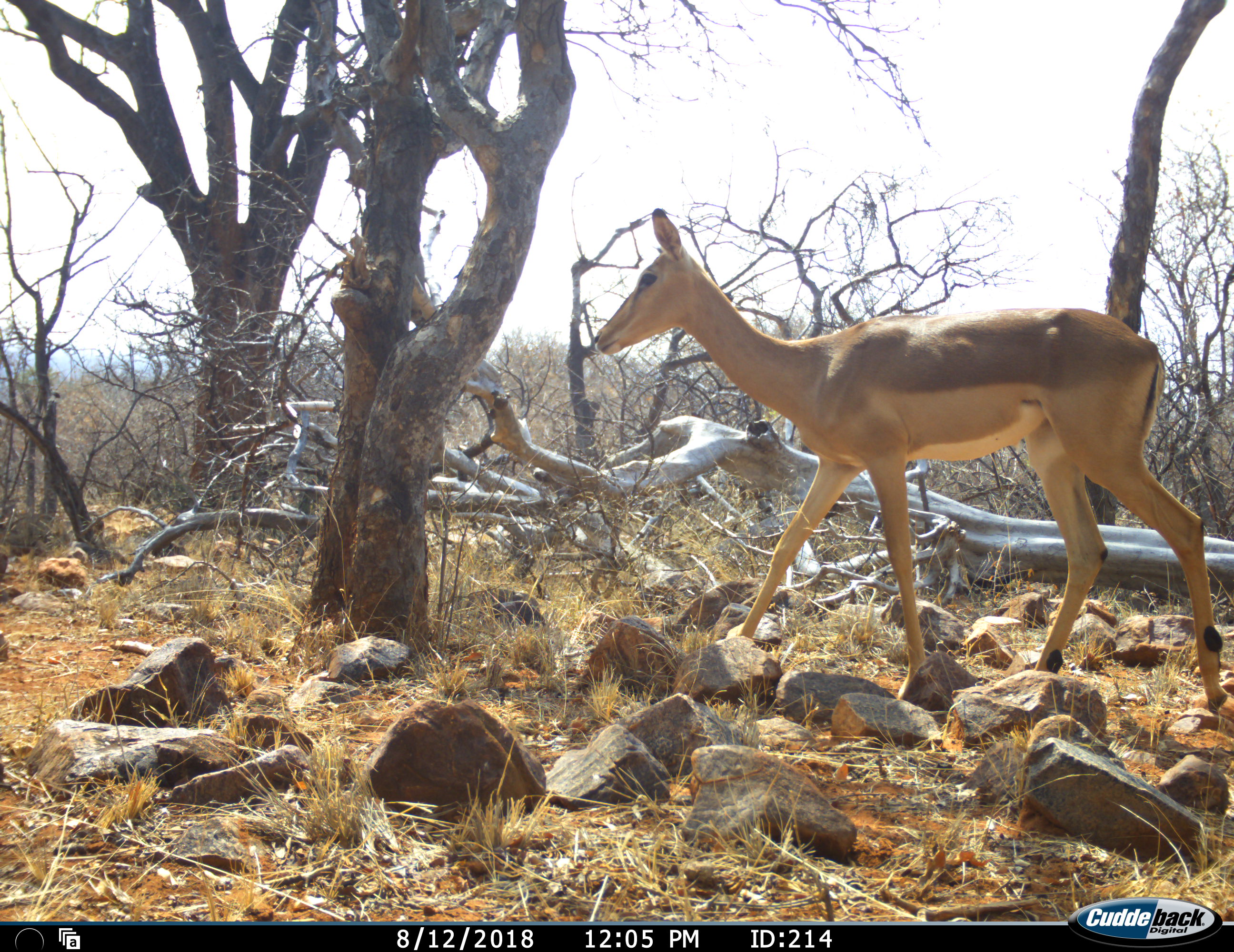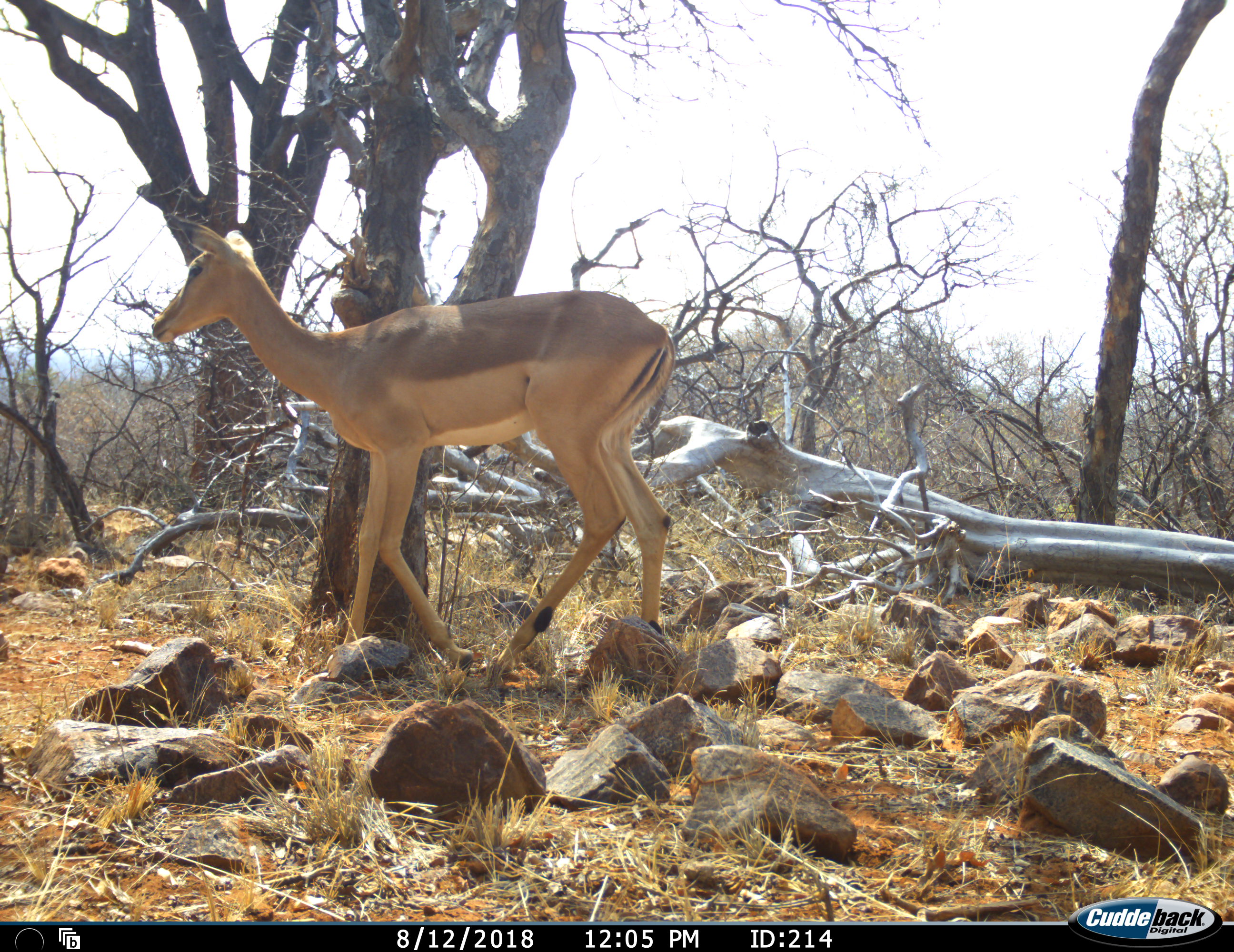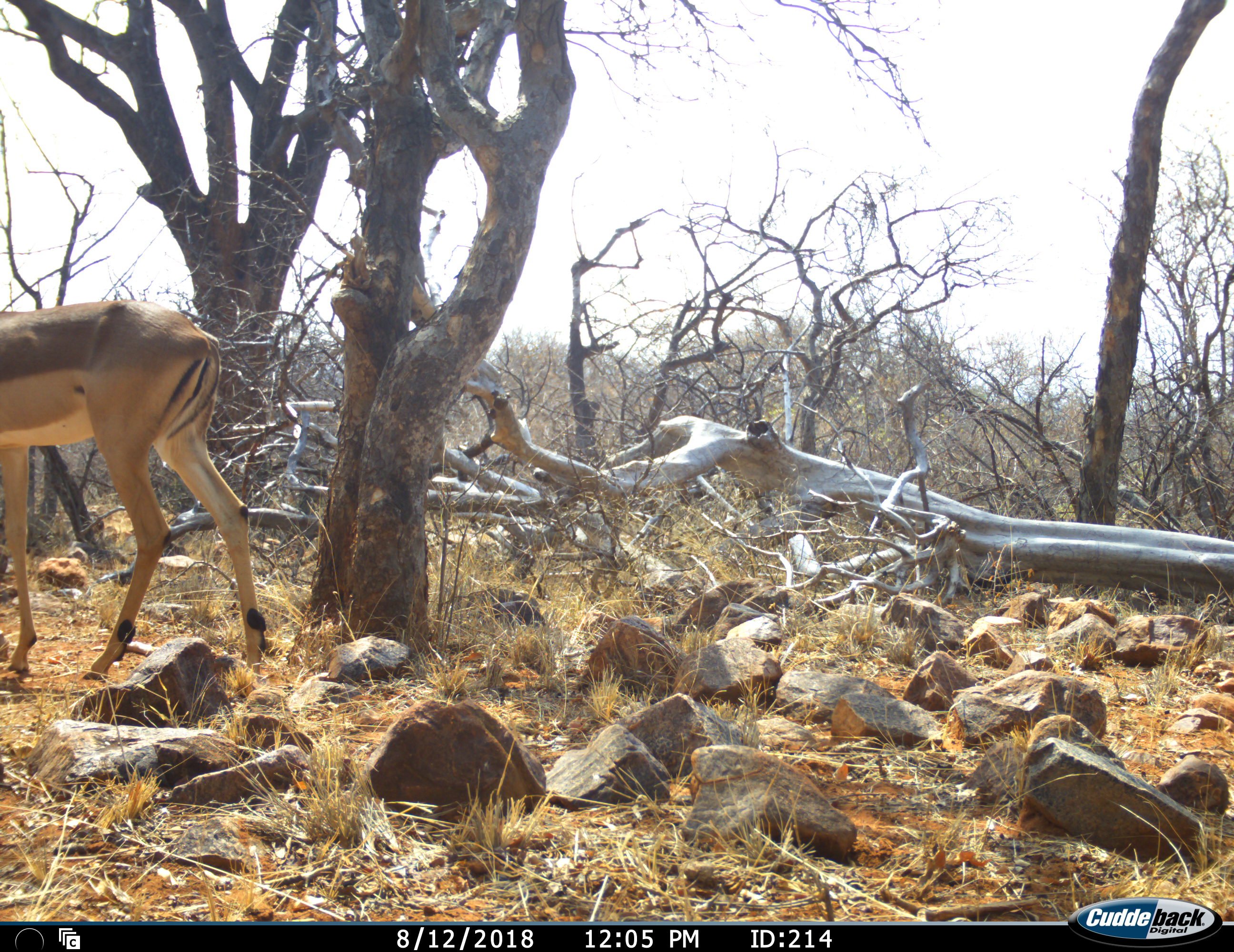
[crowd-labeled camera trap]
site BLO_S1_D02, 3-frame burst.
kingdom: Animalia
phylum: Chordata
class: Mammalia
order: Artiodactyla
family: Bovidae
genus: Aepyceros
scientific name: Aepyceros melampus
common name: impala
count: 1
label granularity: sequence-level